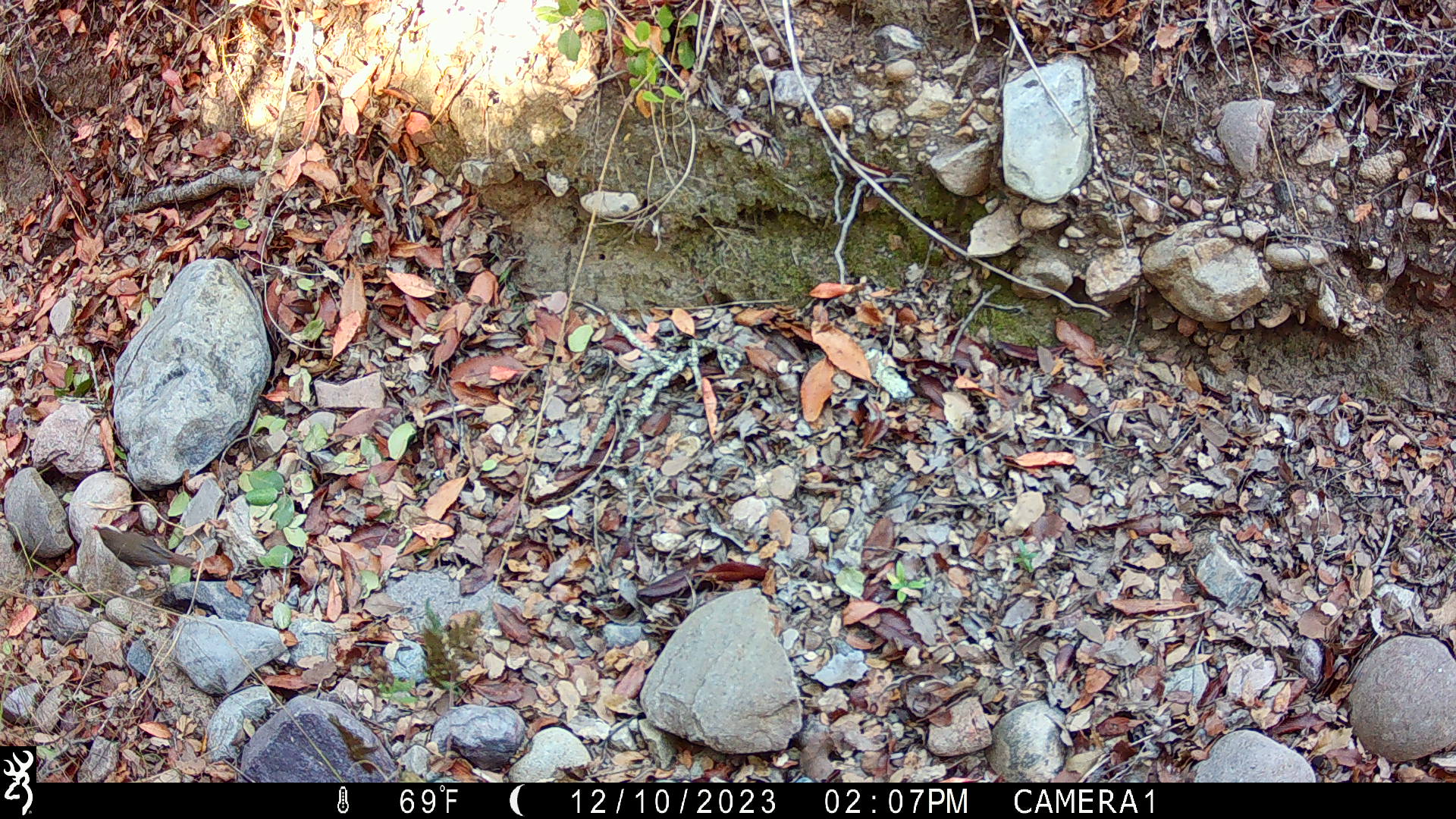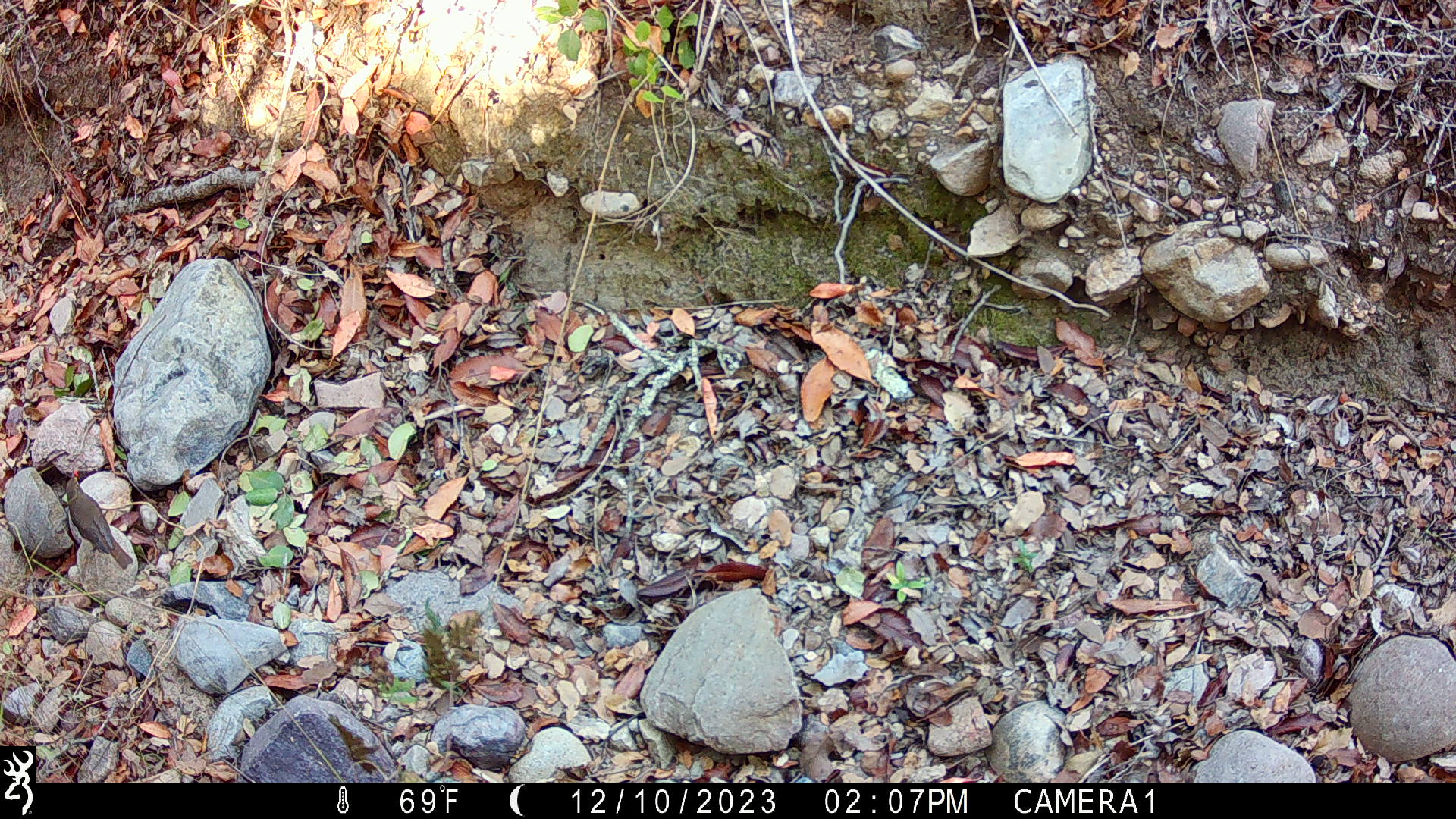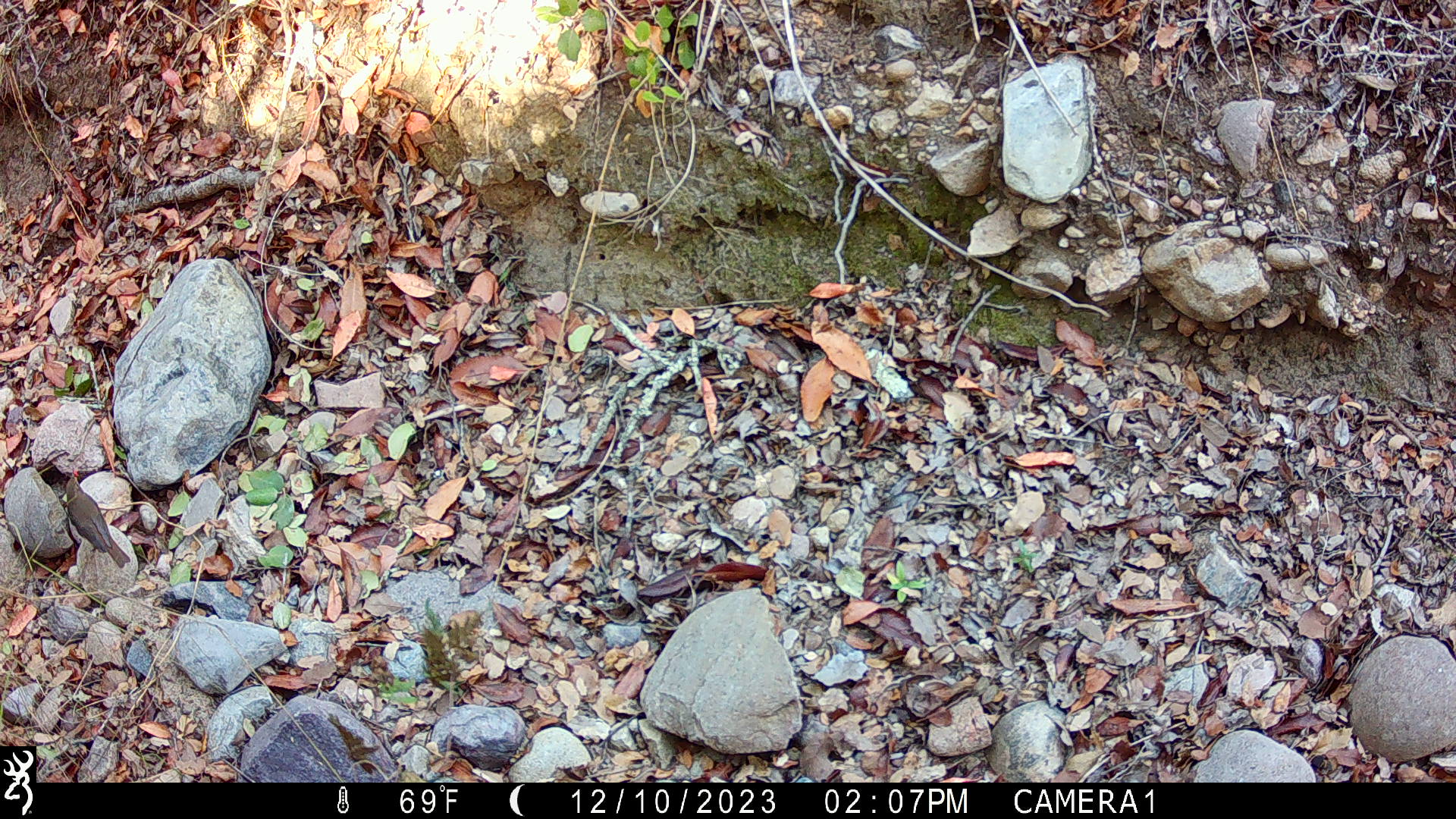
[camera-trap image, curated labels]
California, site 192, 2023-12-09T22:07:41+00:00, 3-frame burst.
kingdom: Animalia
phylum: Chordata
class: Aves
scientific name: Aves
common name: bird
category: unknown bird